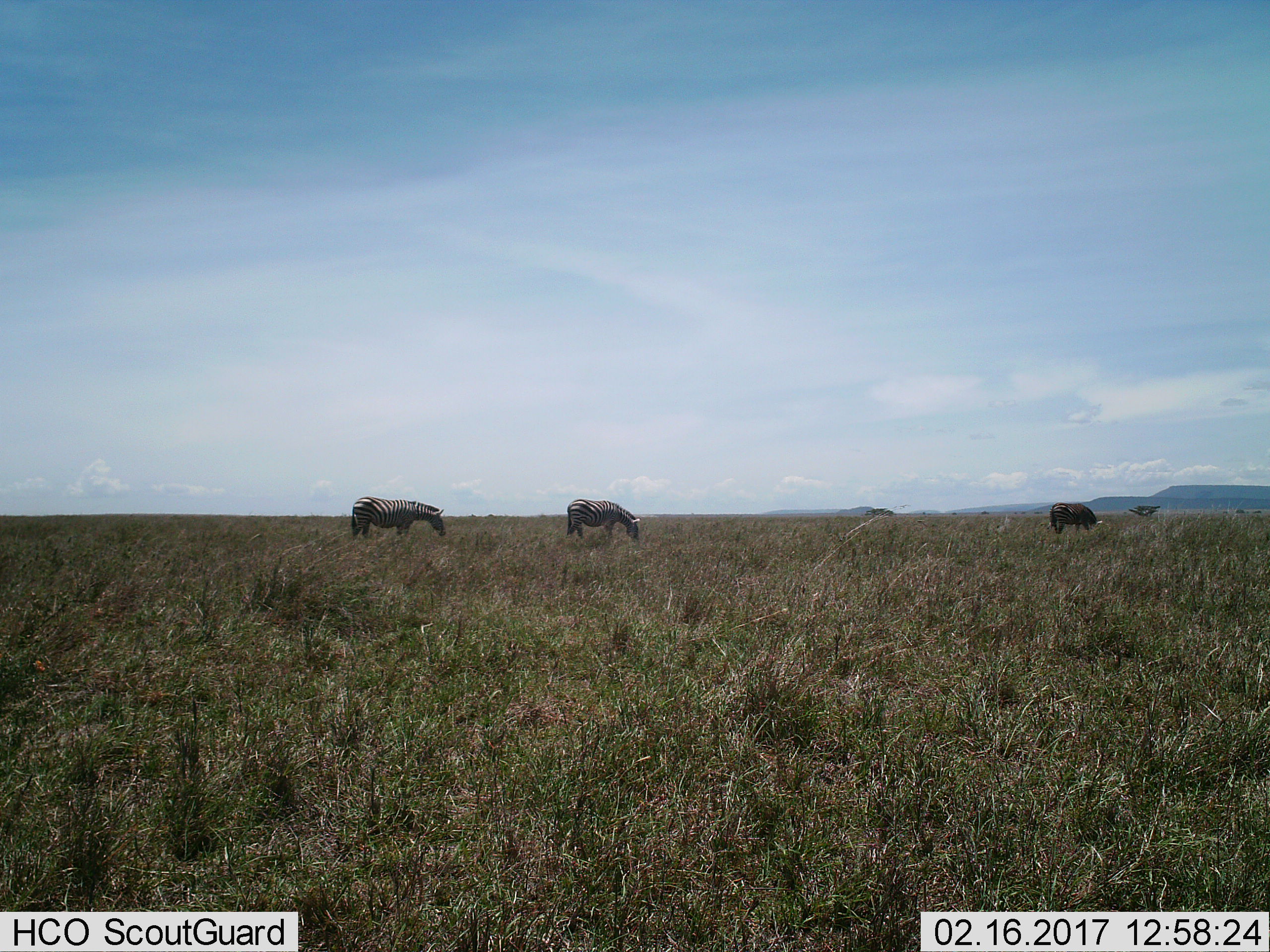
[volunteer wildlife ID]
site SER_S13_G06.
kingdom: Animalia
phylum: Chordata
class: Mammalia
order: Perissodactyla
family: Equidae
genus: Equus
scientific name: Equus quagga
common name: plains zebra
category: zebraplains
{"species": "zebraplains (plains zebra) (Equus quagga)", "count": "3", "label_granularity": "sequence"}